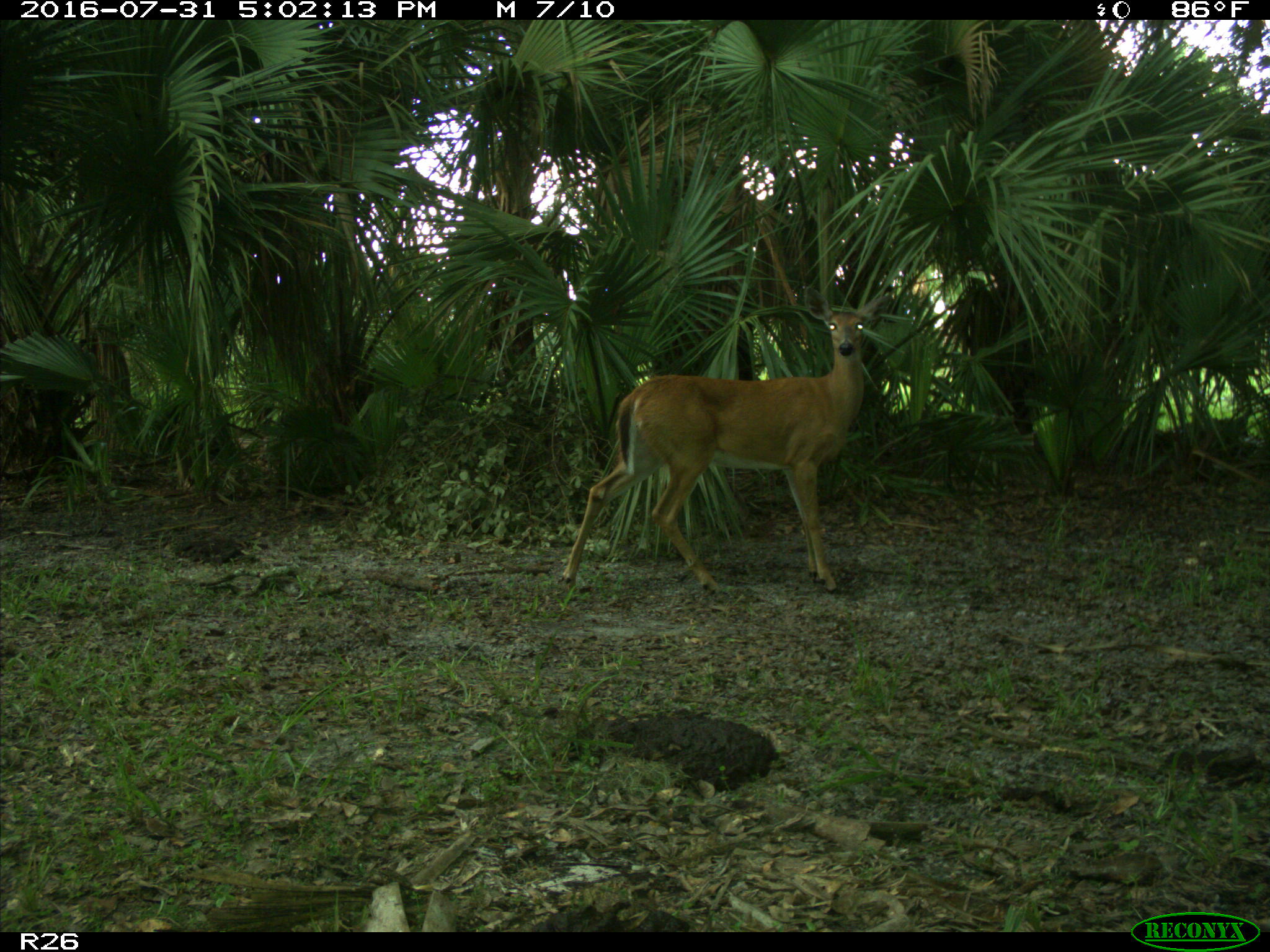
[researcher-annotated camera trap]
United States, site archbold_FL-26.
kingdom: Animalia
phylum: Chordata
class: Mammalia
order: Artiodactyla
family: Cervidae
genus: Odocoileus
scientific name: Odocoileus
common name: deer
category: unidentified deer